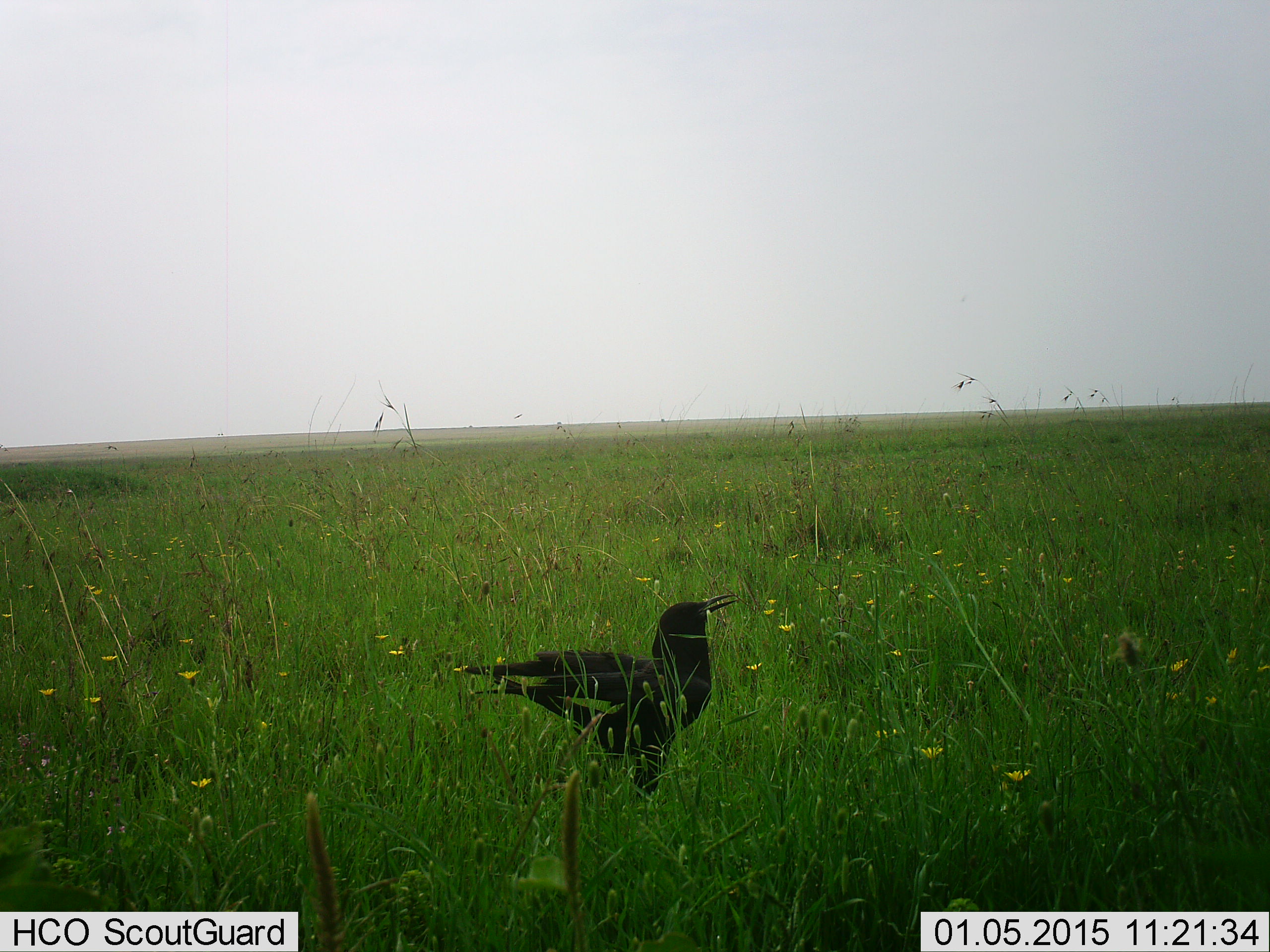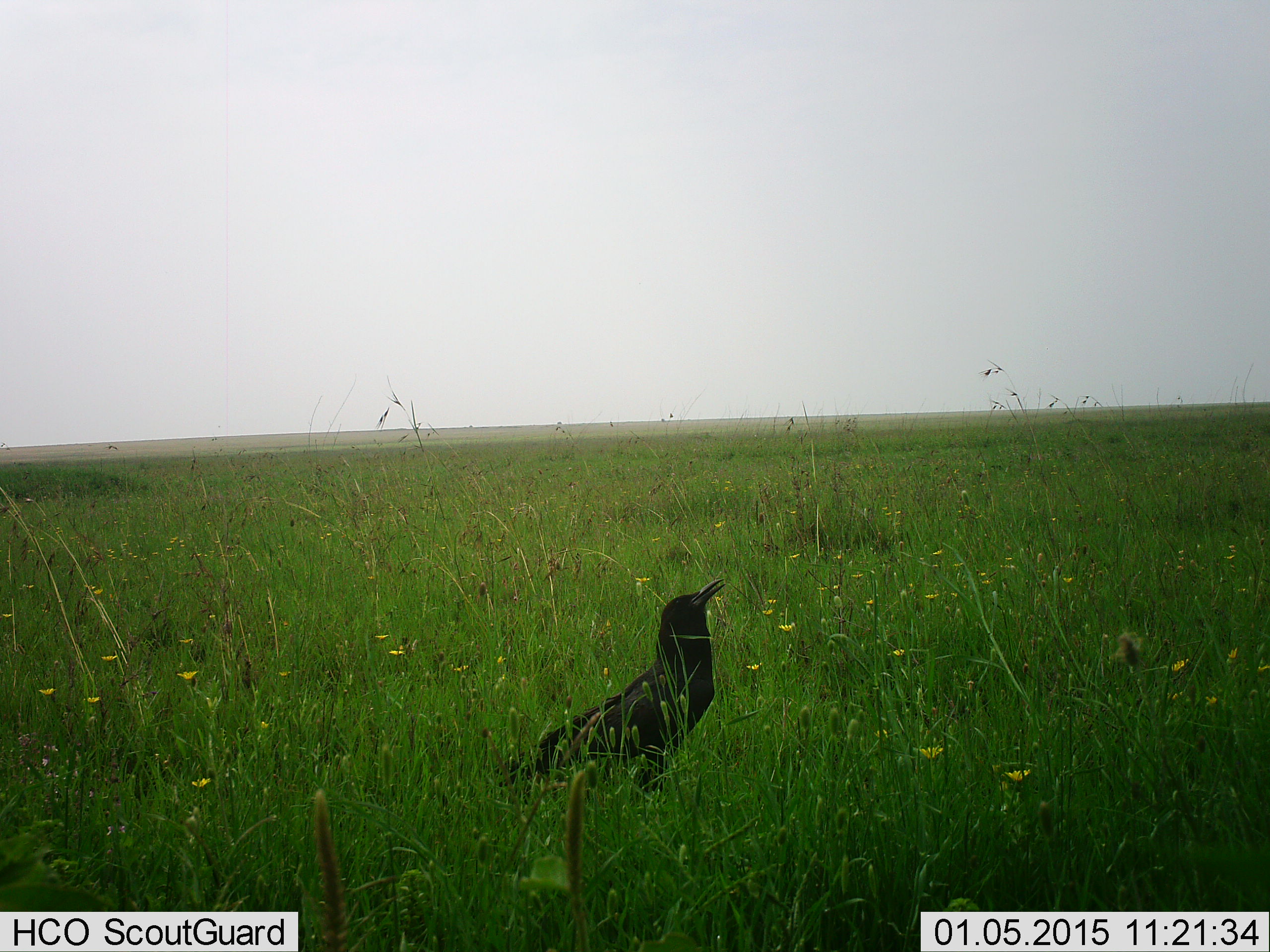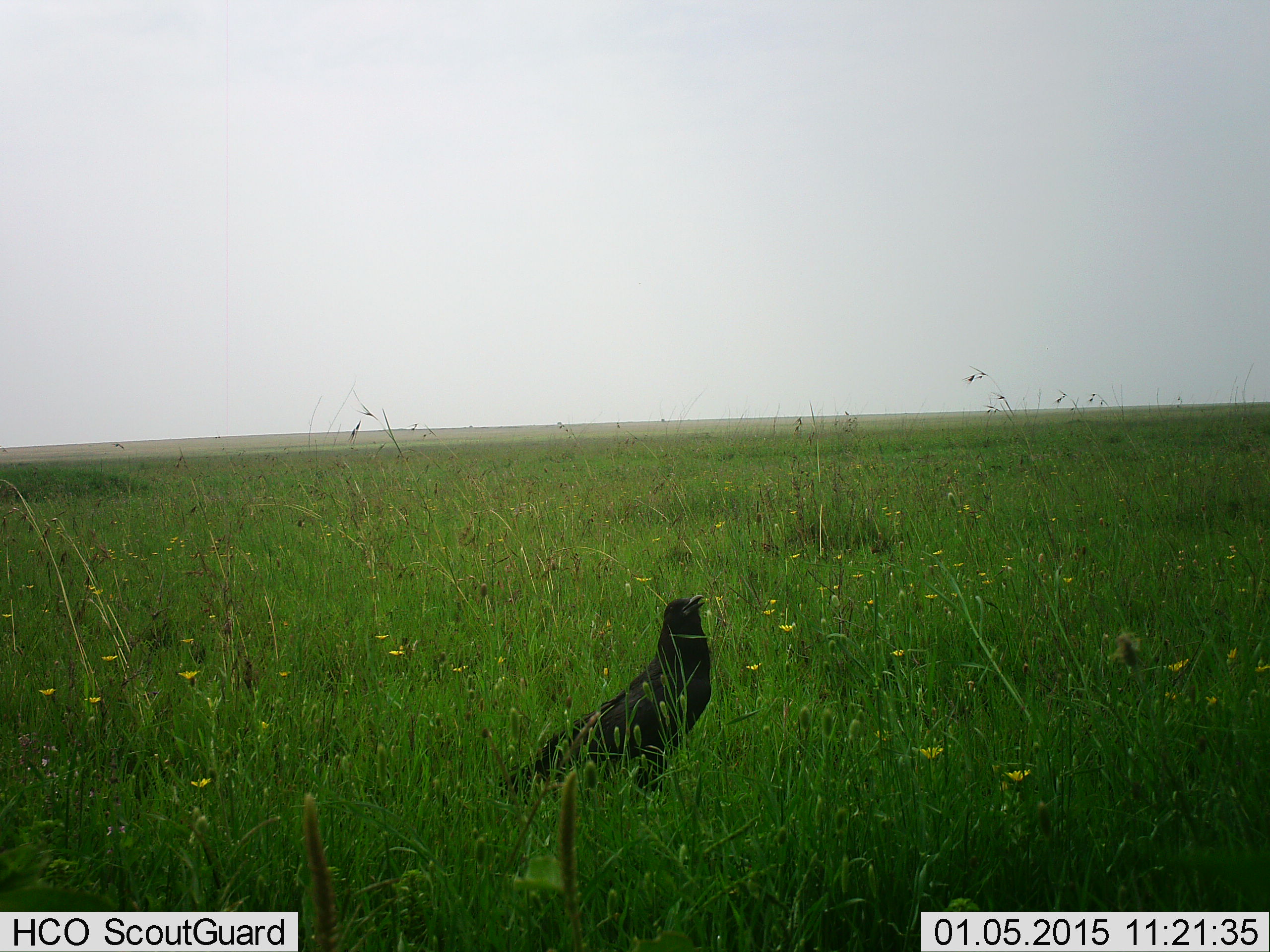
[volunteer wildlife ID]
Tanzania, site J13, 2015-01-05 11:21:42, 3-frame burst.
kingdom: Animalia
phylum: Chordata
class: Aves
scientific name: Aves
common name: bird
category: otherbird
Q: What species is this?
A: Otherbird (bird) (Aves).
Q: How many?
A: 1.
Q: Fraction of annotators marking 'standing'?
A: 90%.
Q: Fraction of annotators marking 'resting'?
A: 10%.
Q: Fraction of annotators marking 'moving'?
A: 10%.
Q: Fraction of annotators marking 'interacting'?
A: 0%.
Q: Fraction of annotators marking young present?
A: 0%.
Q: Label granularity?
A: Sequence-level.